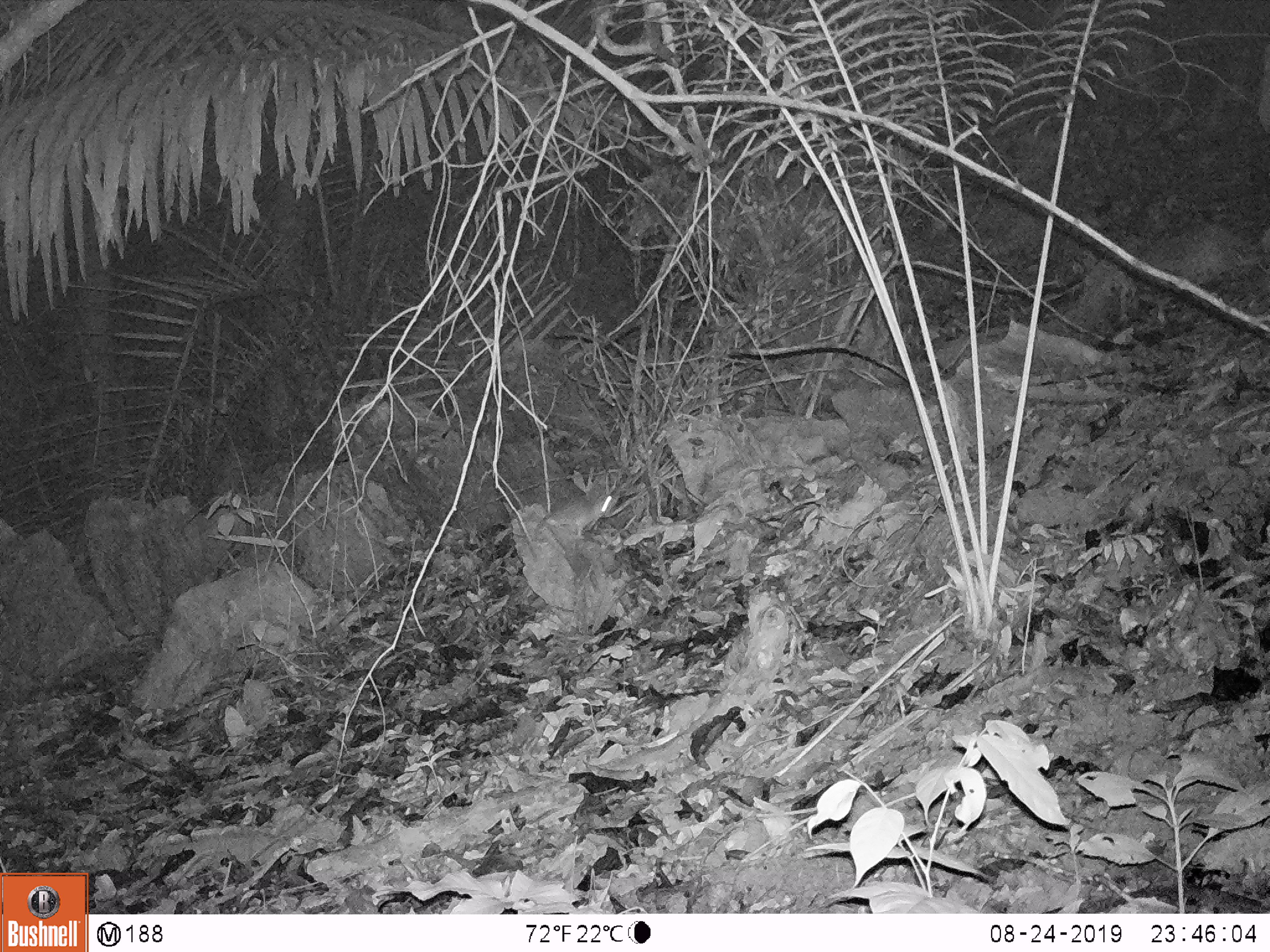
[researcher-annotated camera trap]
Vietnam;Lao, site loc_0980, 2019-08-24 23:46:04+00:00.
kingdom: Animalia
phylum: Chordata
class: Mammalia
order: Rodentia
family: Muridae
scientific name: Muridae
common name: old-world mice and rats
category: unidentified murid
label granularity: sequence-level